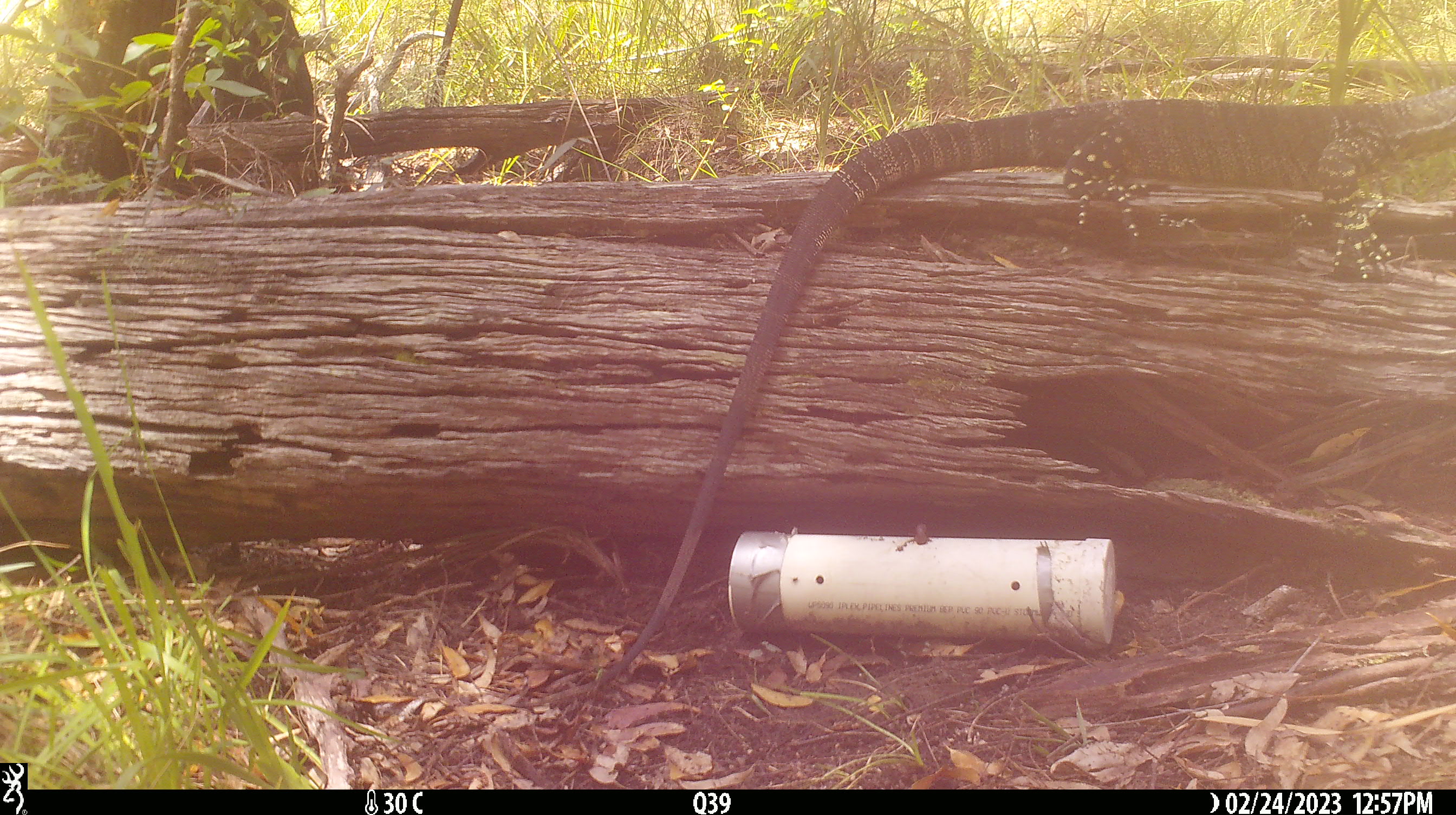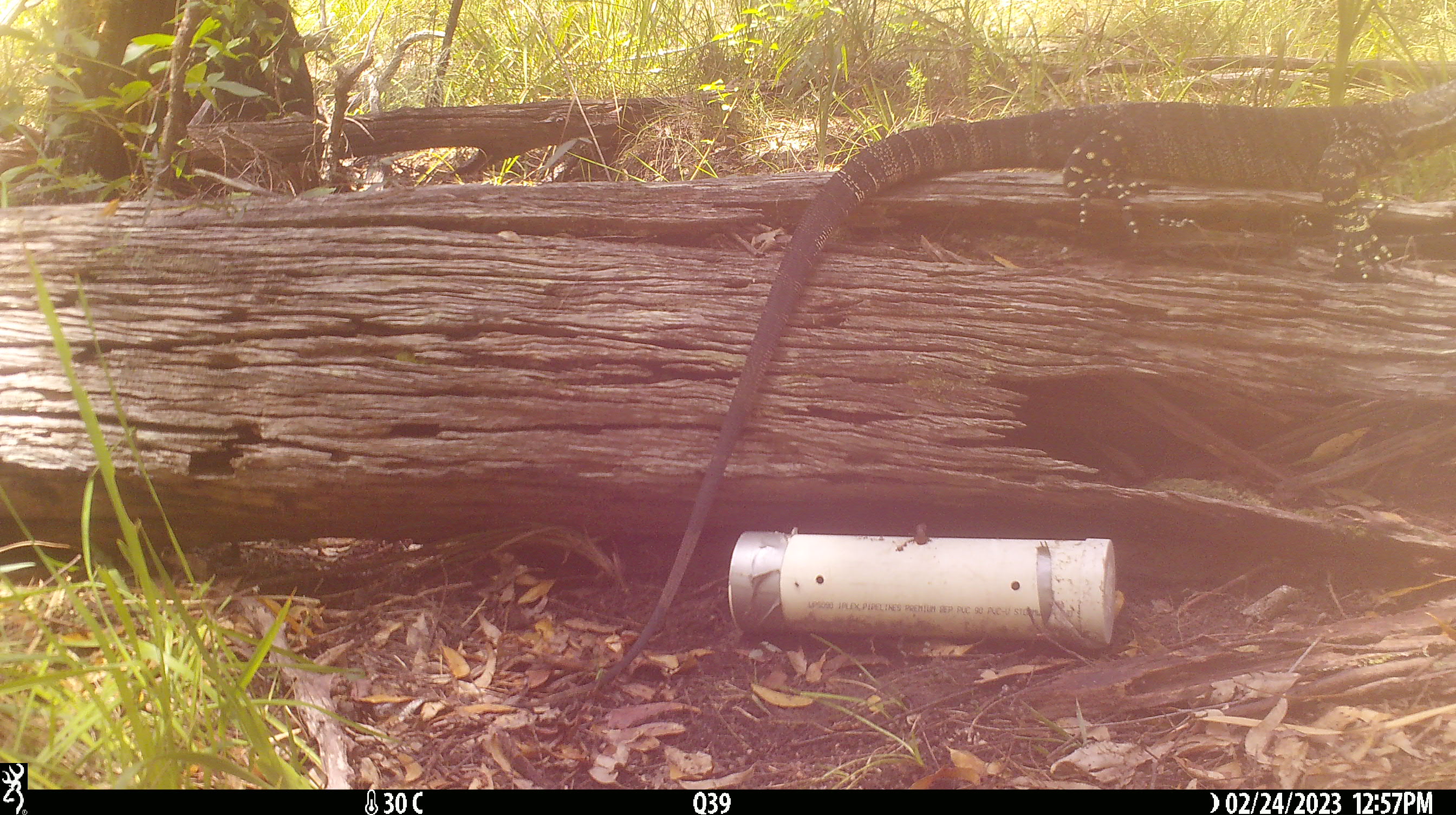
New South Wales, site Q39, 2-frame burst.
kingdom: Animalia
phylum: Chordata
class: Reptilia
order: Squamata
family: Varanidae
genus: Varanus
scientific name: Varanus varius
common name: lace monitor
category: goanna